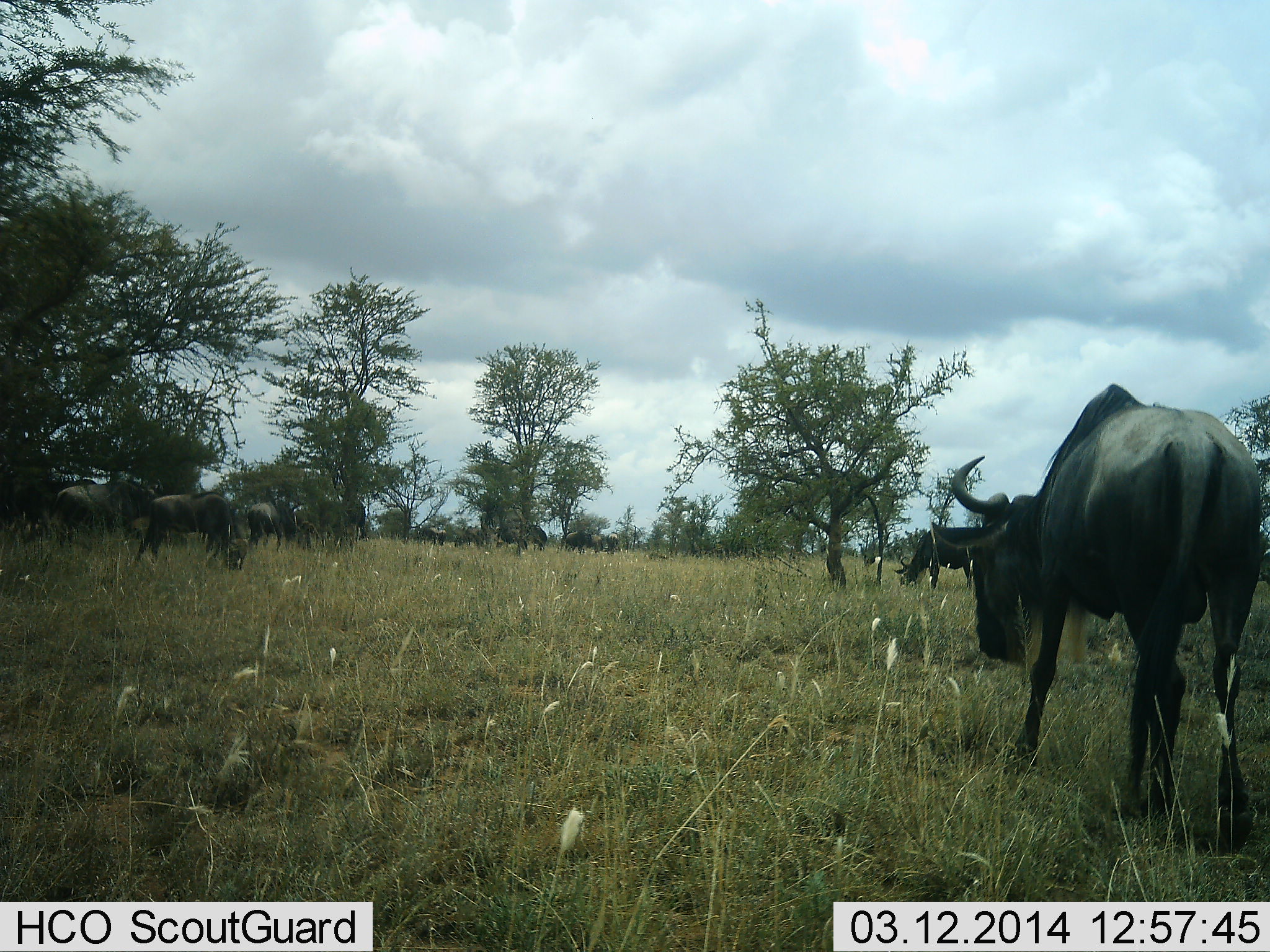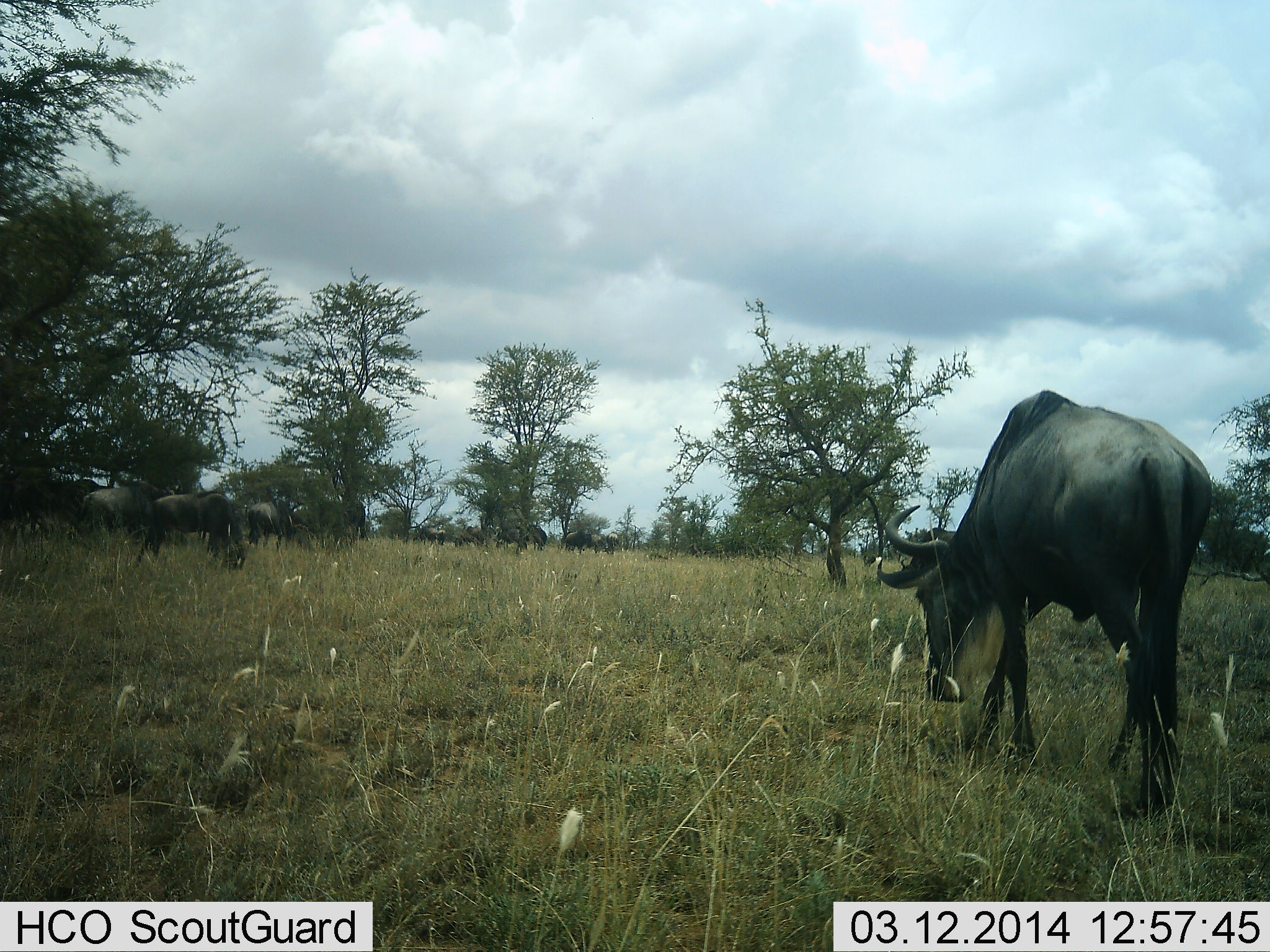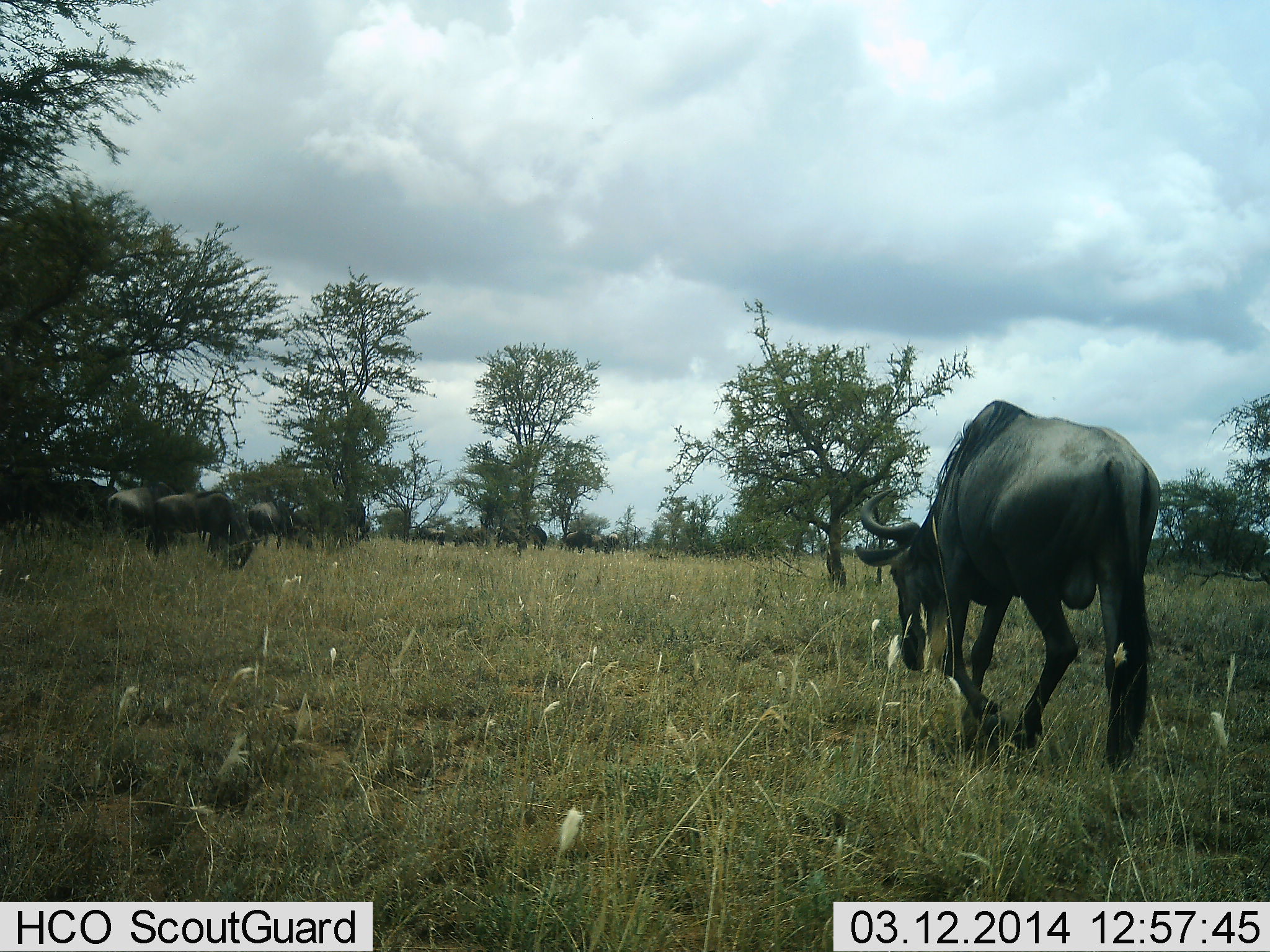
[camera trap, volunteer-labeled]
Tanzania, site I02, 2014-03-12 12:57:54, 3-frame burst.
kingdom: Animalia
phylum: Chordata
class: Mammalia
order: Artiodactyla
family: Bovidae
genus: Connochaetes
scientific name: Connochaetes taurinus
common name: blue wildebeest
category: wildebeest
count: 5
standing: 38%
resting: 0%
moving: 63%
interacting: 1%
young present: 0%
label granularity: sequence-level